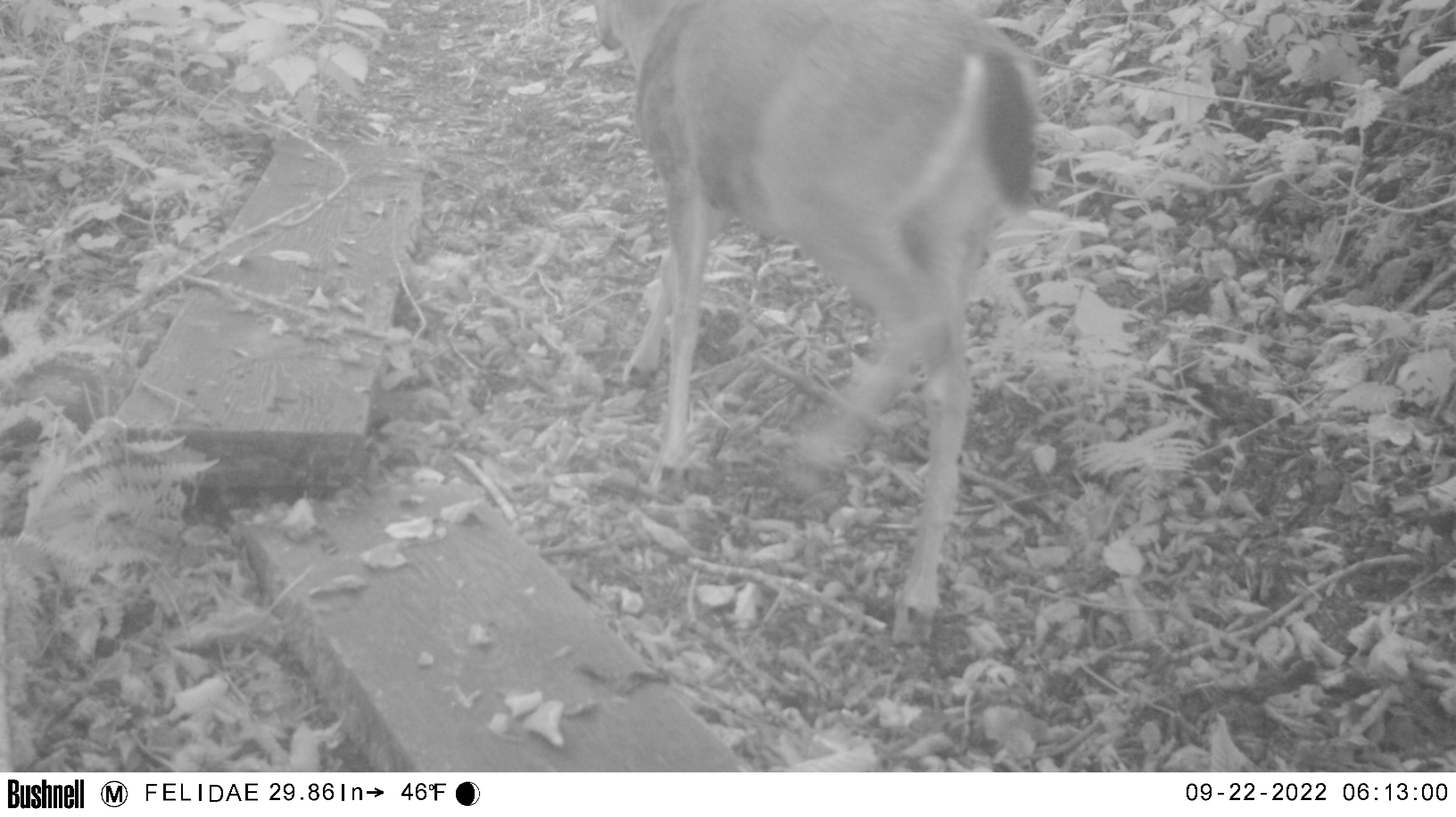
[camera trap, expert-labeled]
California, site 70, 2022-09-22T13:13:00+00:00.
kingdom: Animalia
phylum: Chordata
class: Mammalia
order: Artiodactyla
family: Cervidae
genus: Odocoileus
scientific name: Odocoileus hemionus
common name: mule deer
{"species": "mule deer (Odocoileus hemionus)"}